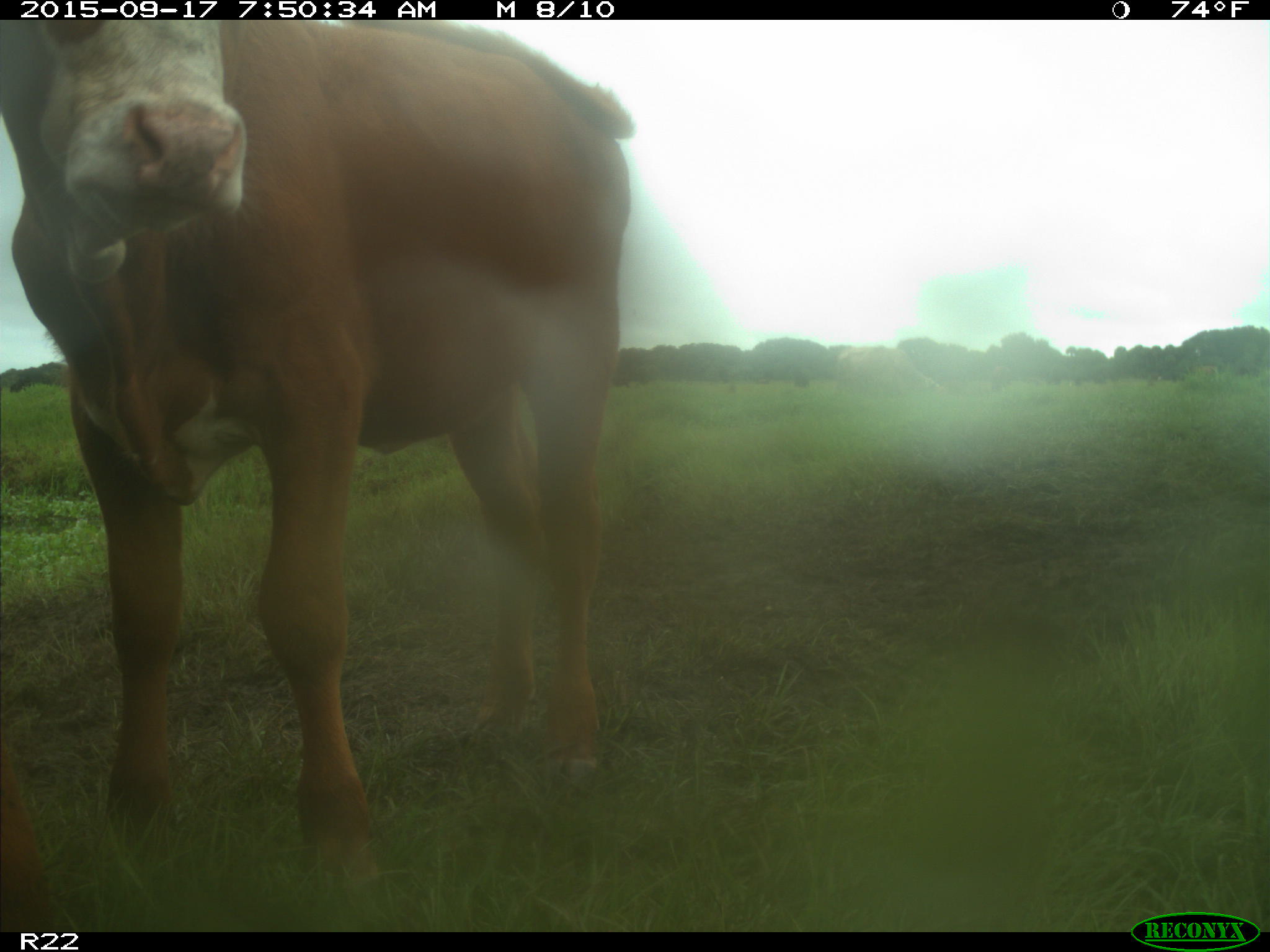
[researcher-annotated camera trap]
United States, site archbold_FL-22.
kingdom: Animalia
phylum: Chordata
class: Mammalia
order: Artiodactyla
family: Bovidae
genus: Bos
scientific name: Bos taurus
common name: domestic cow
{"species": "Bos taurus (domestic cow)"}